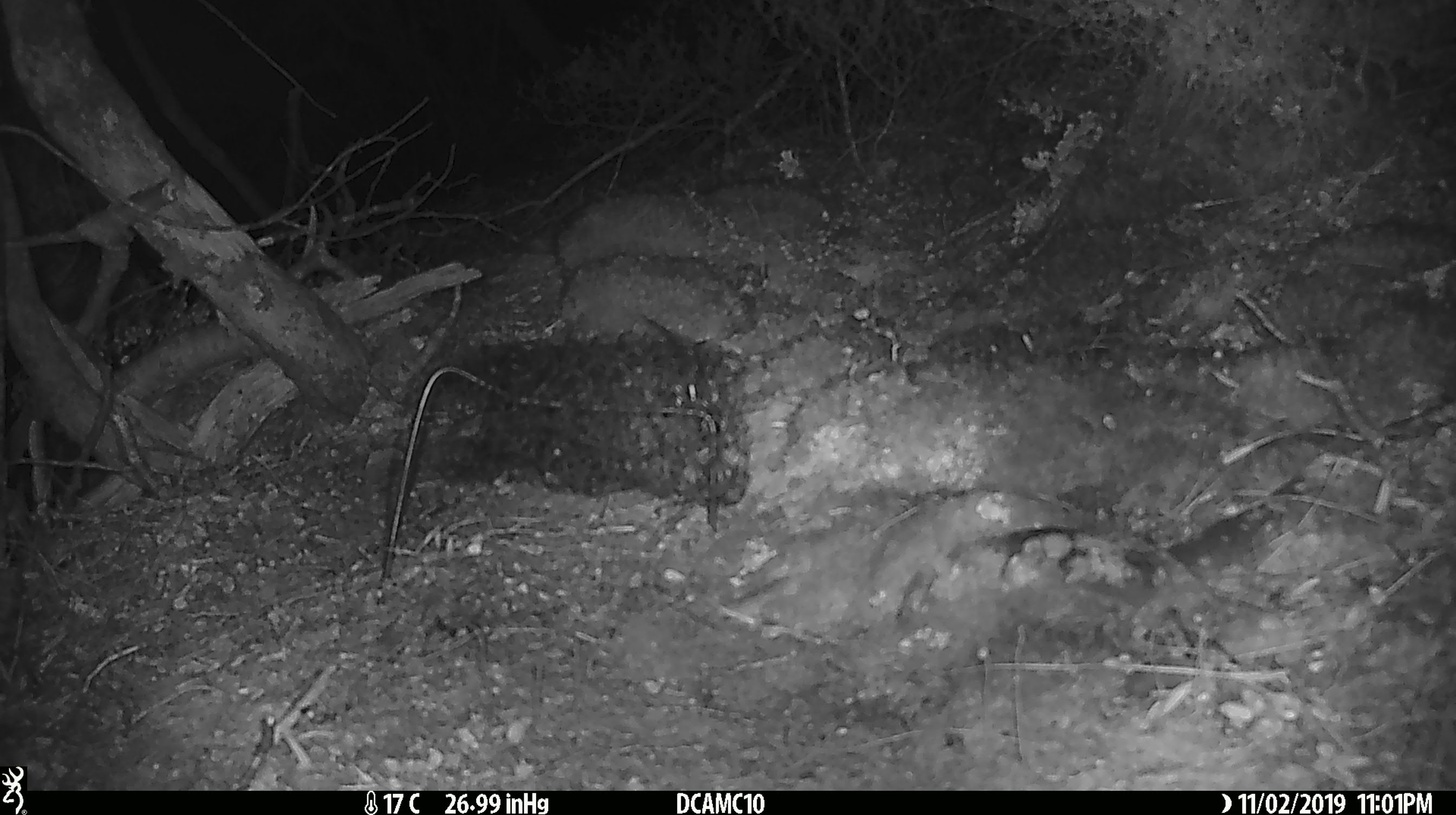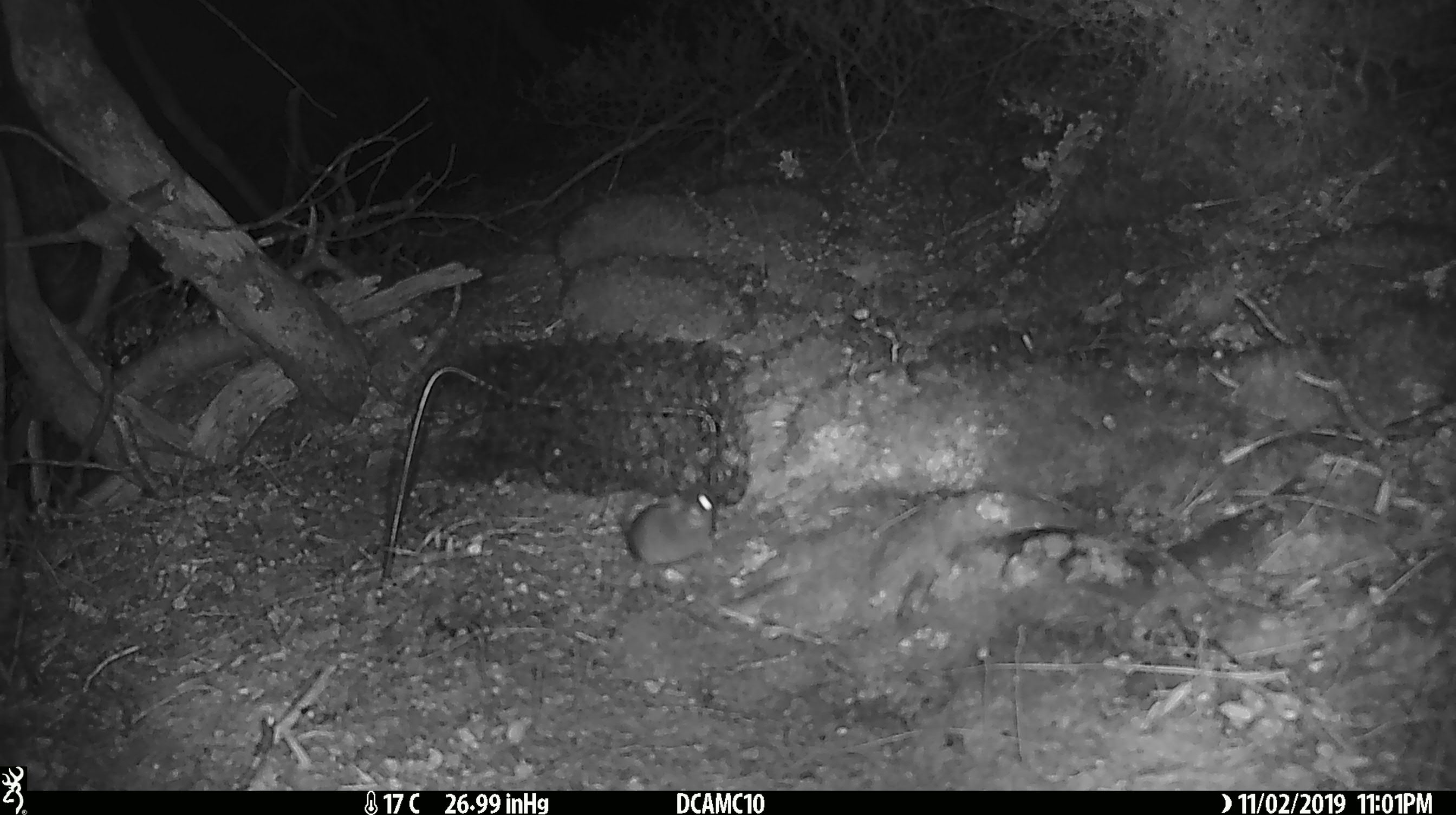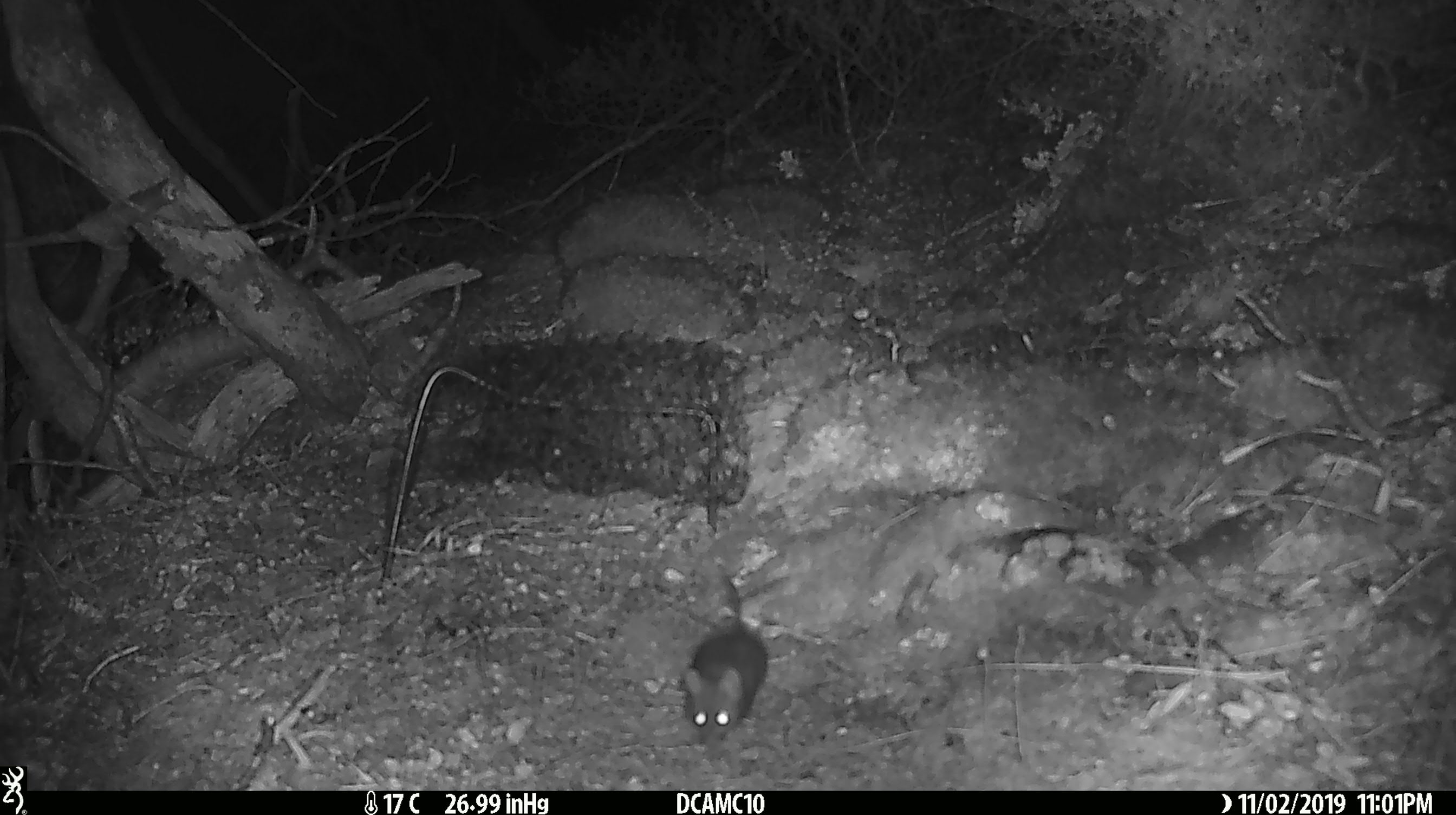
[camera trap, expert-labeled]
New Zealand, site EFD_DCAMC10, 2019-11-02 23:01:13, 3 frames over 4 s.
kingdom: Animalia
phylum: Chordata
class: Mammalia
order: Rodentia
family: Muridae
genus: Mus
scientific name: Mus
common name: mouse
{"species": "mouse (Mus)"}